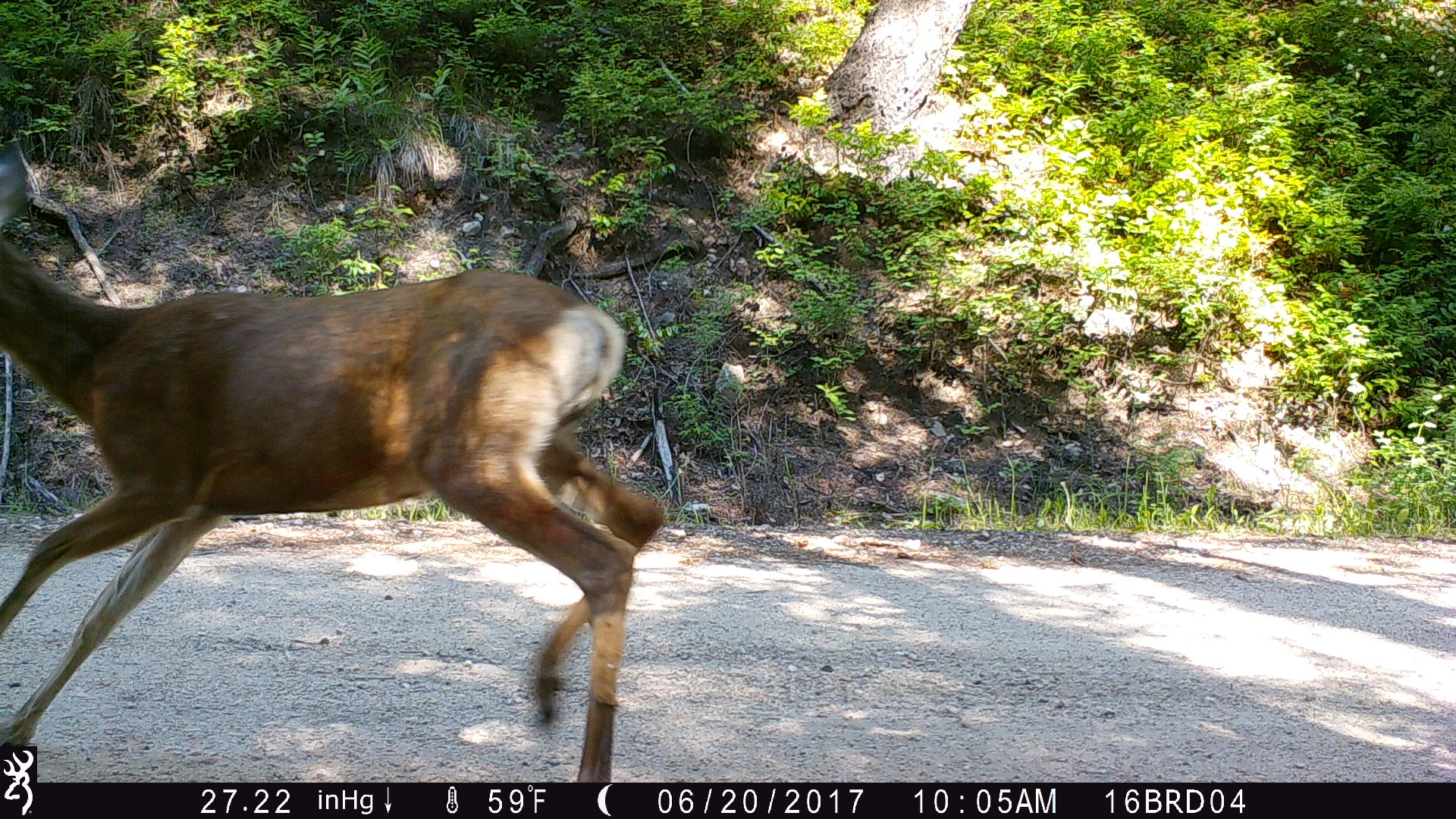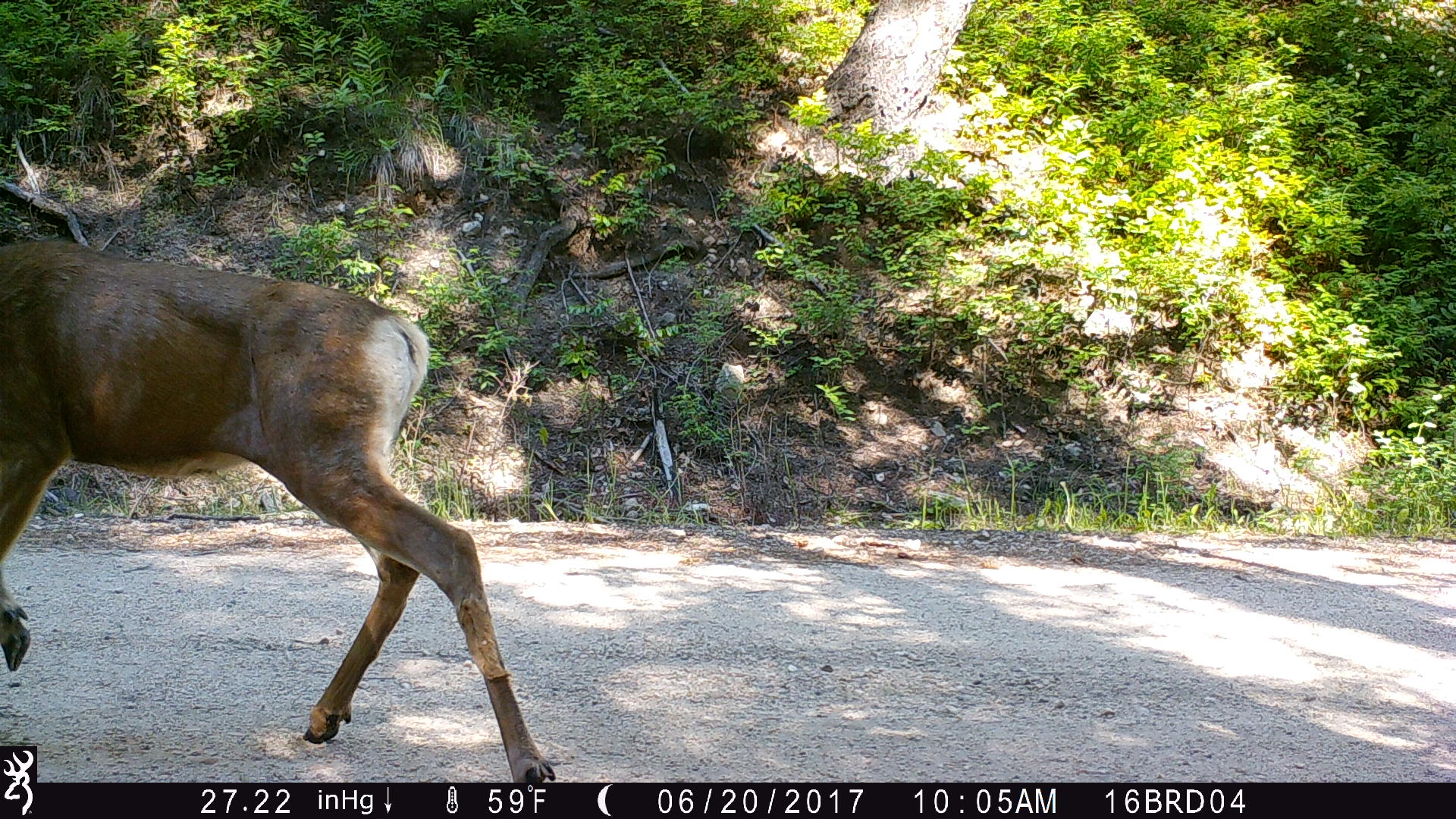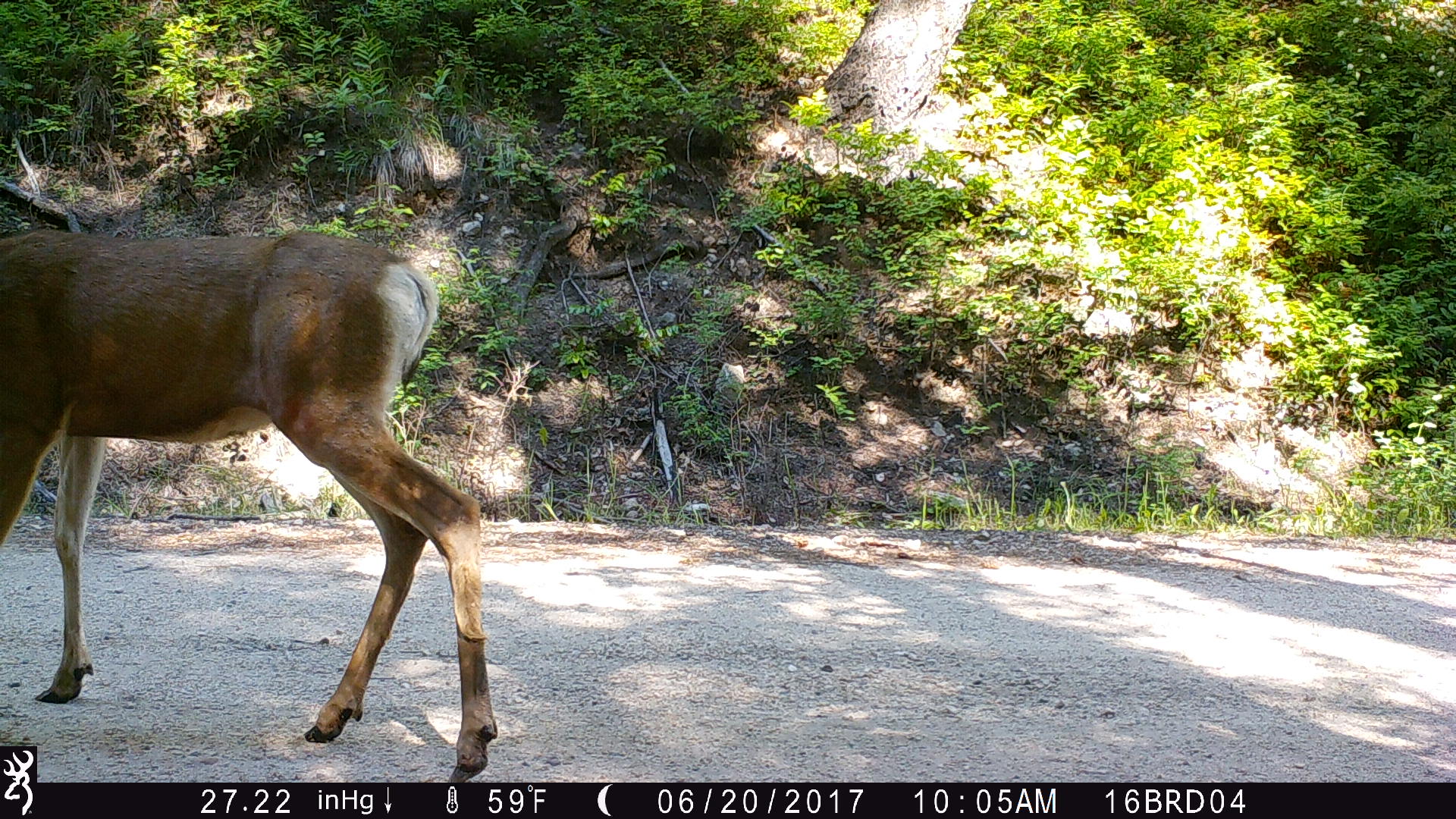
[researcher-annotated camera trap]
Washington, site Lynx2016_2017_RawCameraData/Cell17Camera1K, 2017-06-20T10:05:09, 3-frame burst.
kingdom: Animalia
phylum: Chordata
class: Mammalia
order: Artiodactyla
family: Cervidae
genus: Odocoileus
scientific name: Odocoileus hemionus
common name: mule deer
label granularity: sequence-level